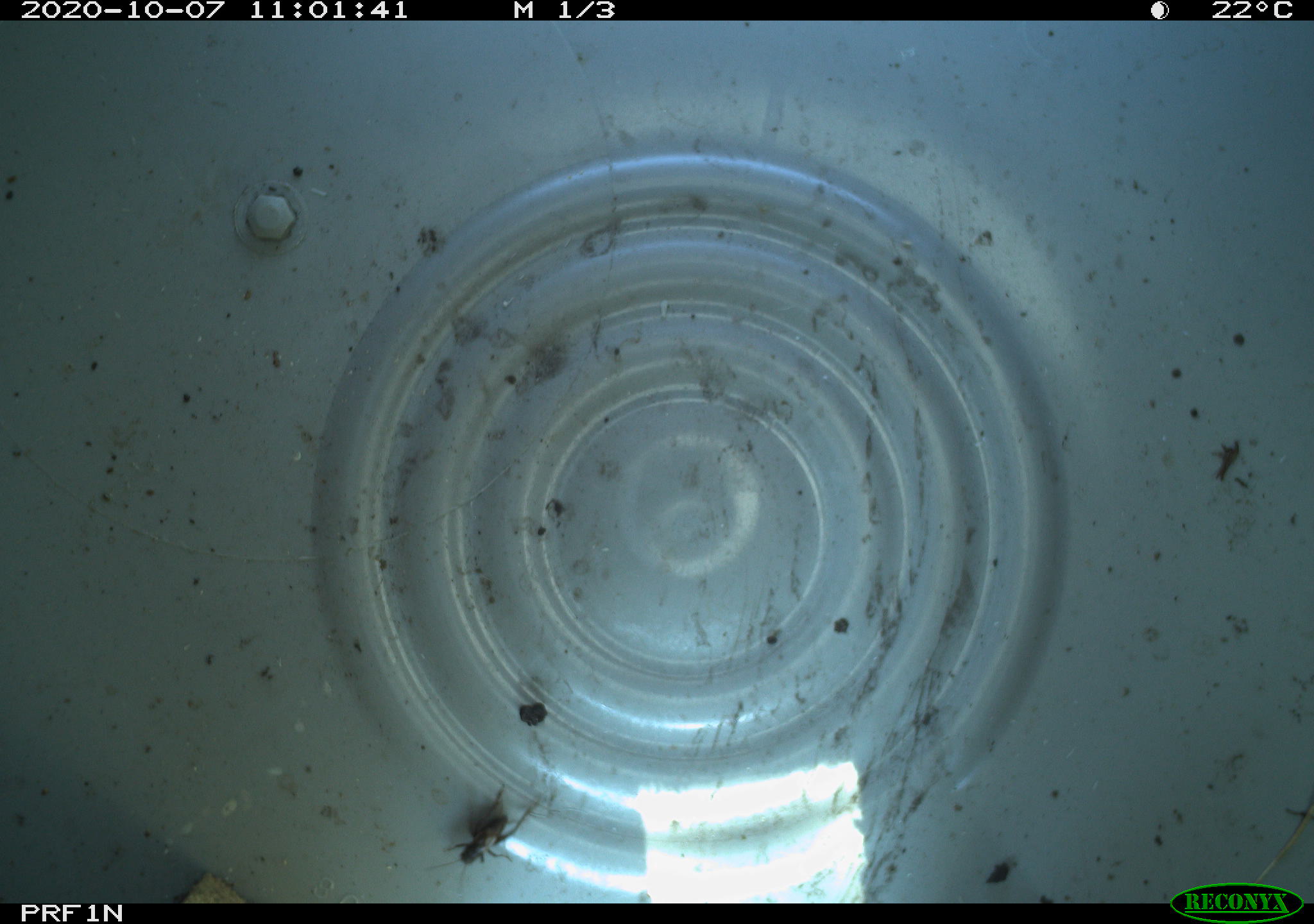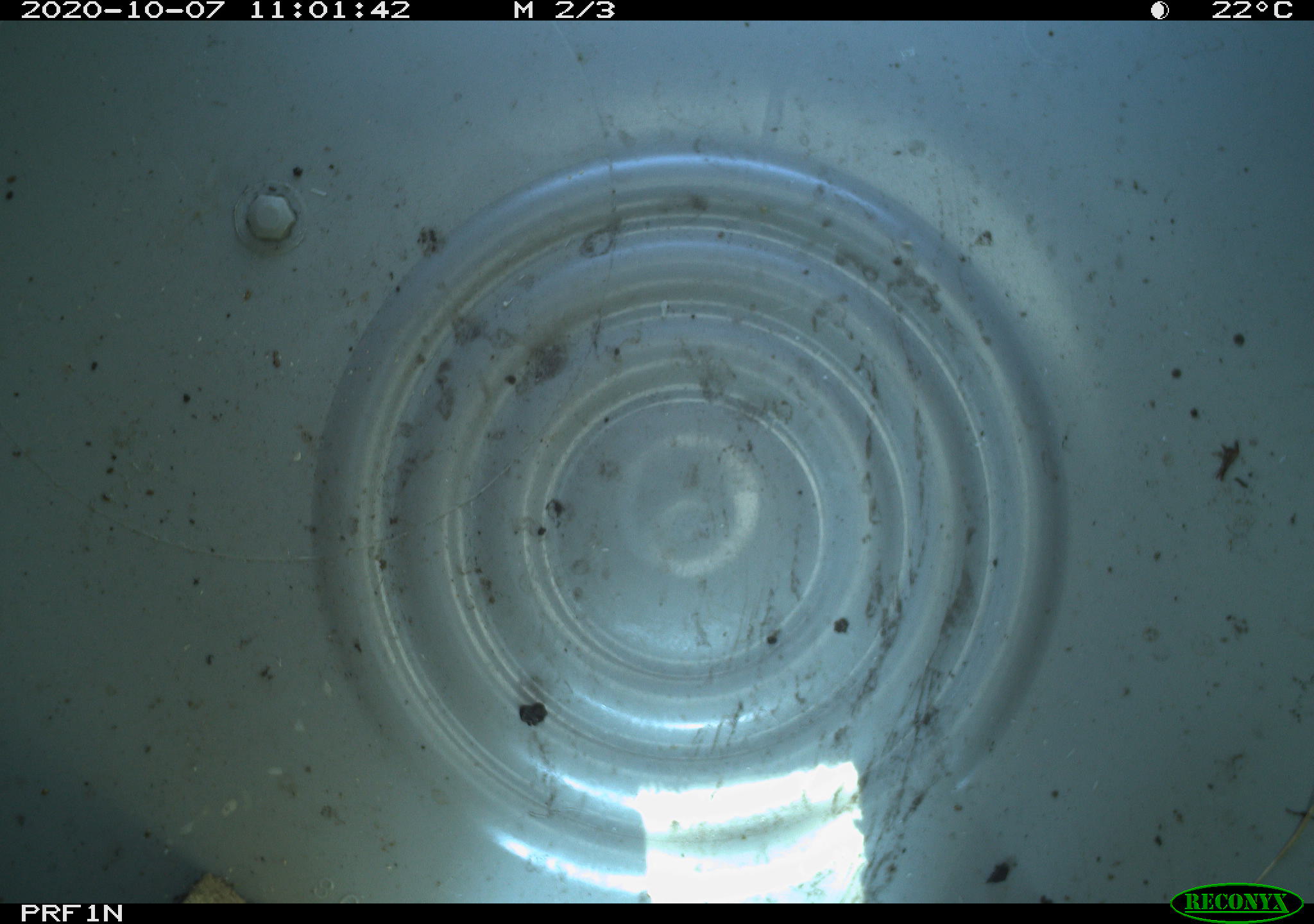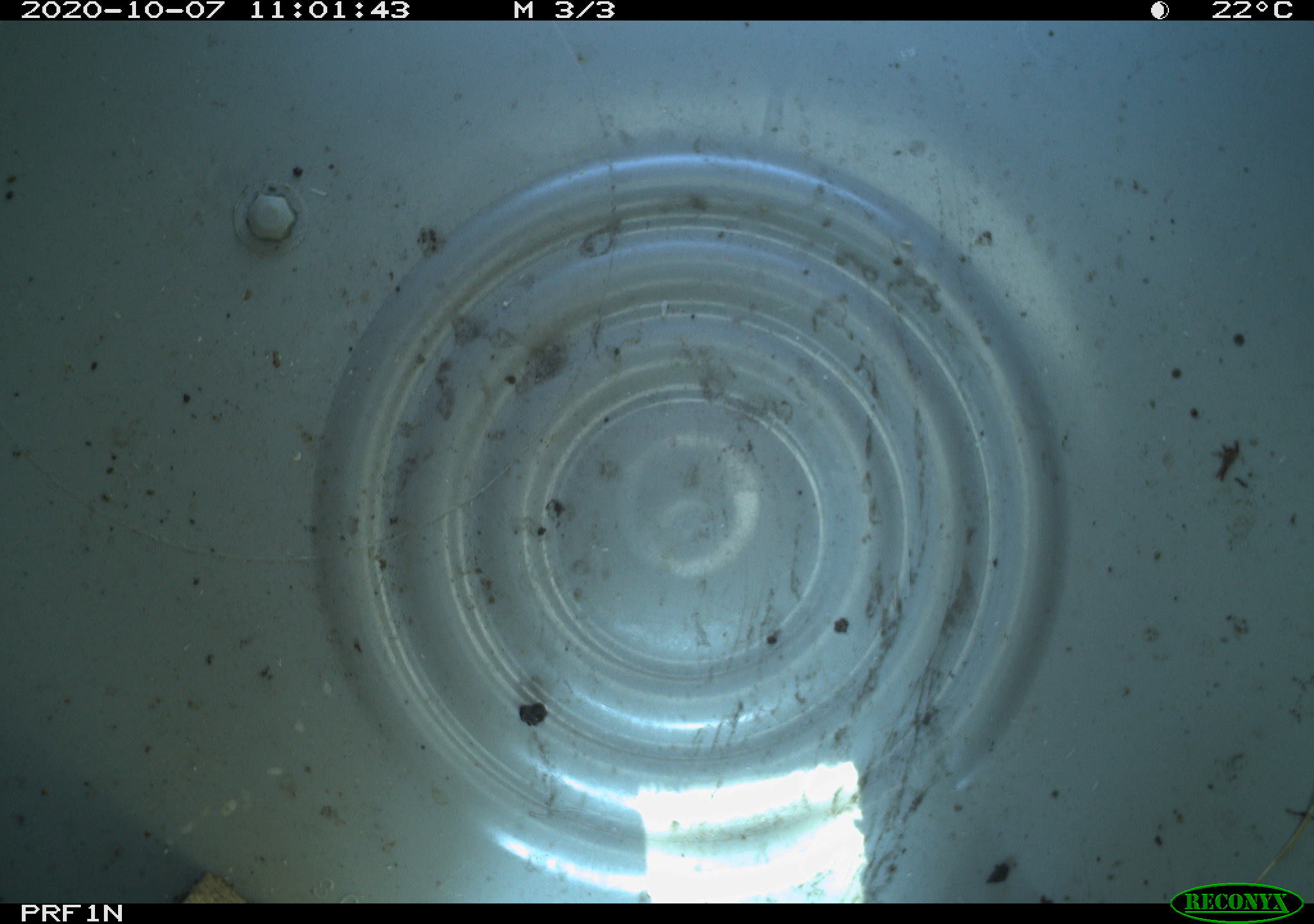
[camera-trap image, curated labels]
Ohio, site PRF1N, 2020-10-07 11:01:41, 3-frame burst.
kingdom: Animalia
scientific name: Animalia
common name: animal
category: invertebrate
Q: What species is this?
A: Invertebrate (animal) (Animalia).